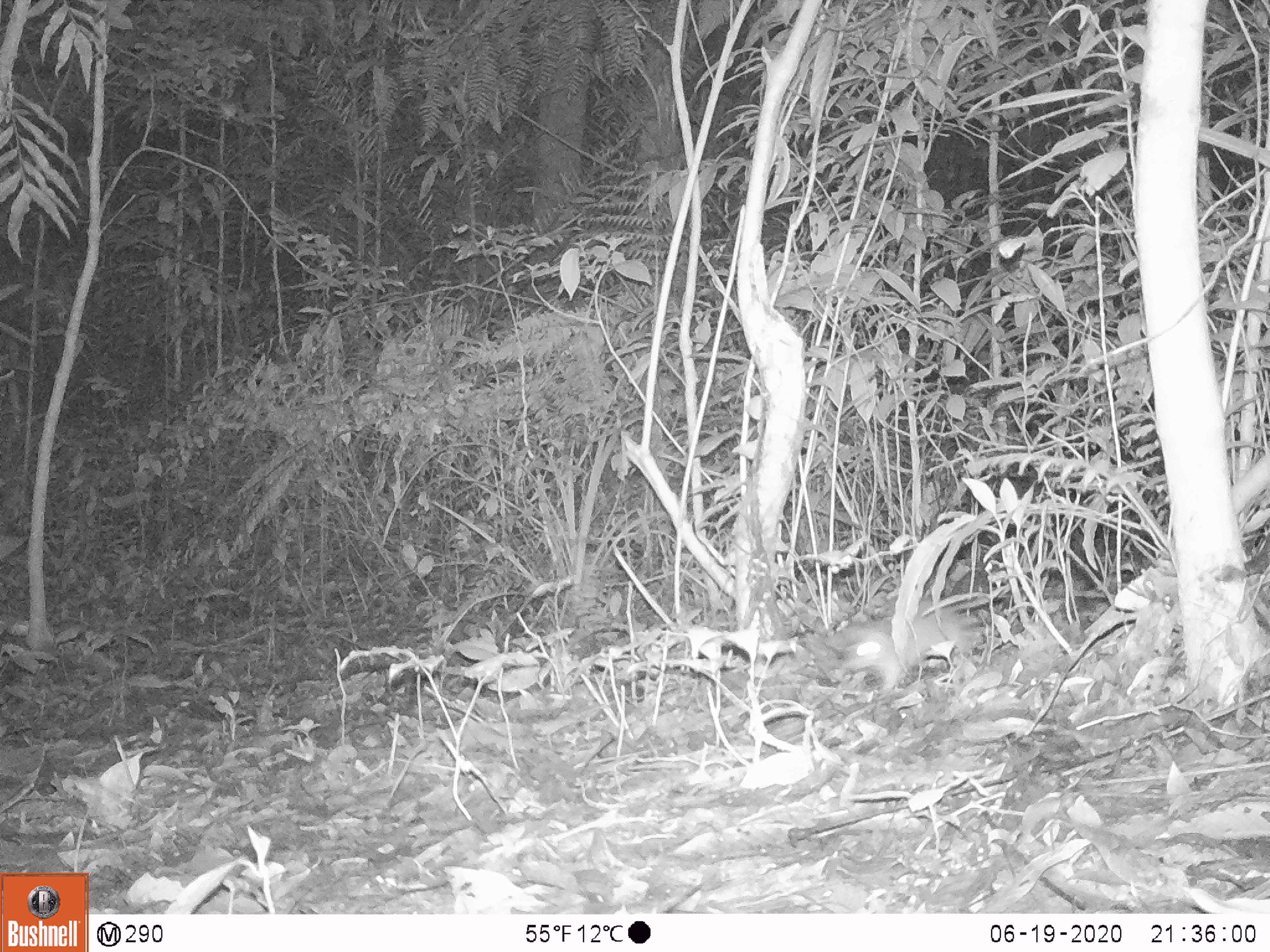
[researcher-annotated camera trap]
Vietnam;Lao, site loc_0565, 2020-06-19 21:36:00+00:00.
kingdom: Animalia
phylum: Chordata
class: Mammalia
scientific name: Mammalia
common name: mammal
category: unidentified small mammal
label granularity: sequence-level